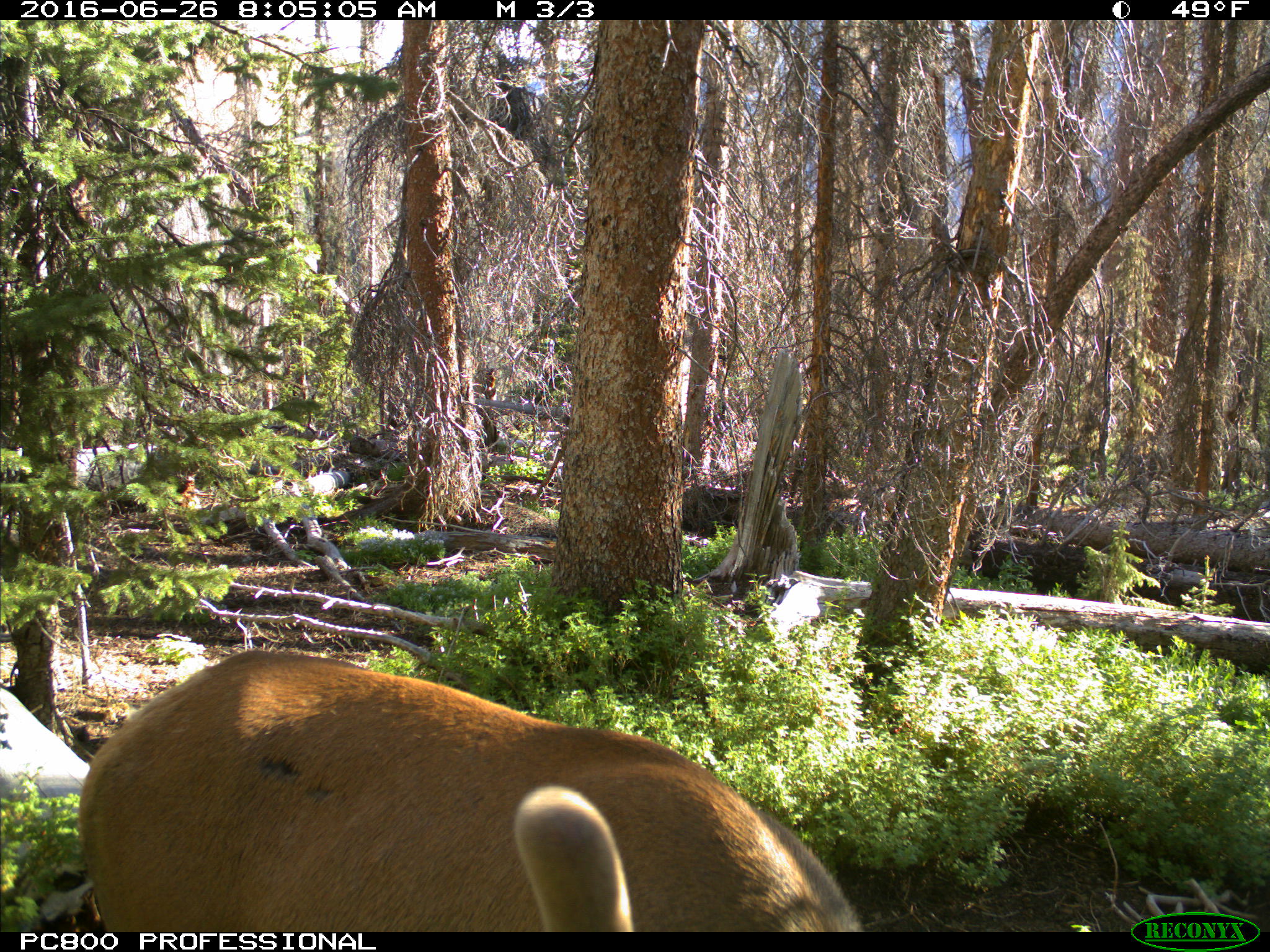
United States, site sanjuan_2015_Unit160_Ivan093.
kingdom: Animalia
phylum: Chordata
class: Mammalia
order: Artiodactyla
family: Cervidae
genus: Cervus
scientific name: Cervus elaphus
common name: red deer